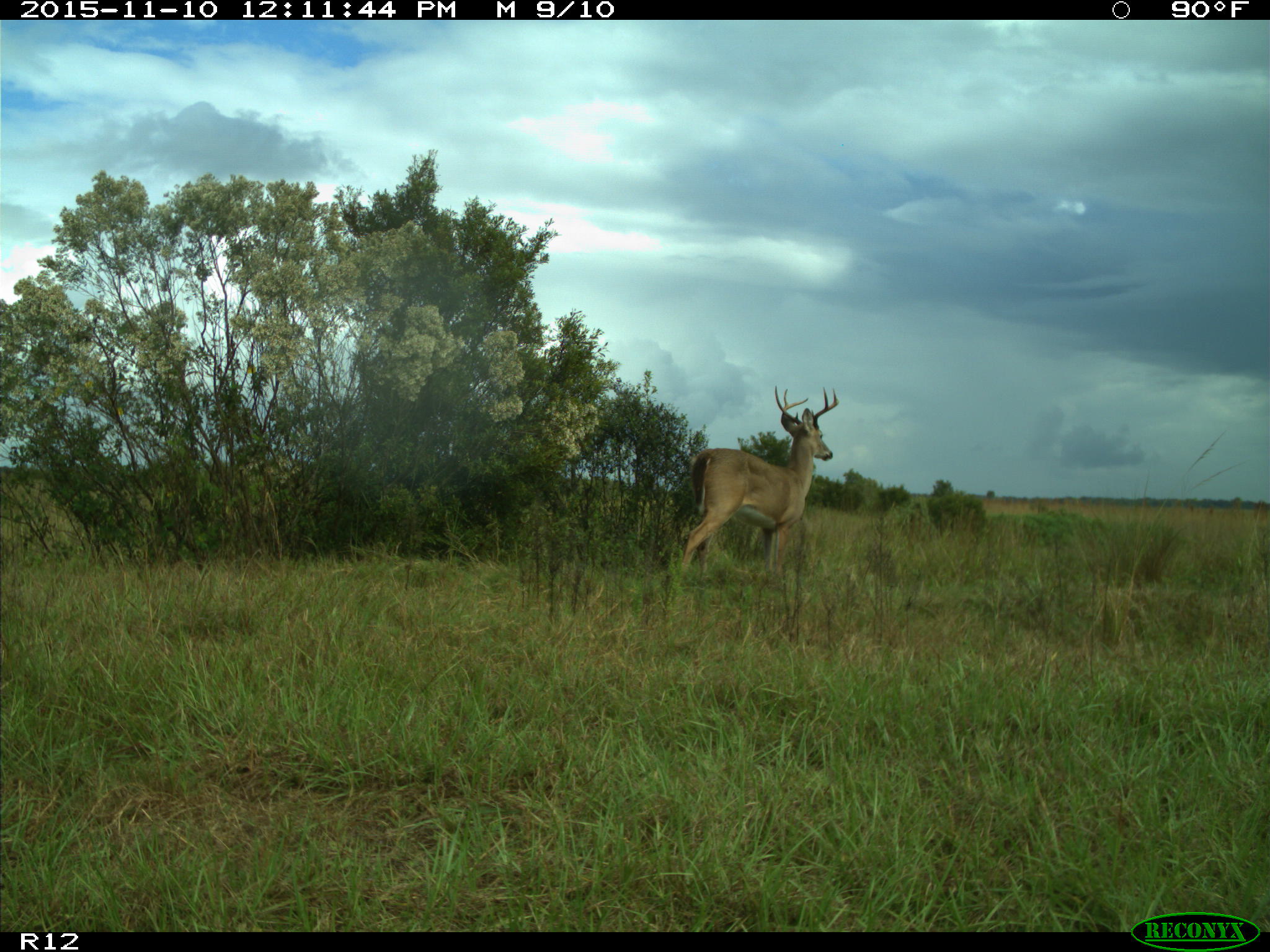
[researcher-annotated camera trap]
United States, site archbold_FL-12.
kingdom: Animalia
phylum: Chordata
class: Mammalia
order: Artiodactyla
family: Cervidae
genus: Odocoileus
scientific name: Odocoileus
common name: deer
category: unidentified deer